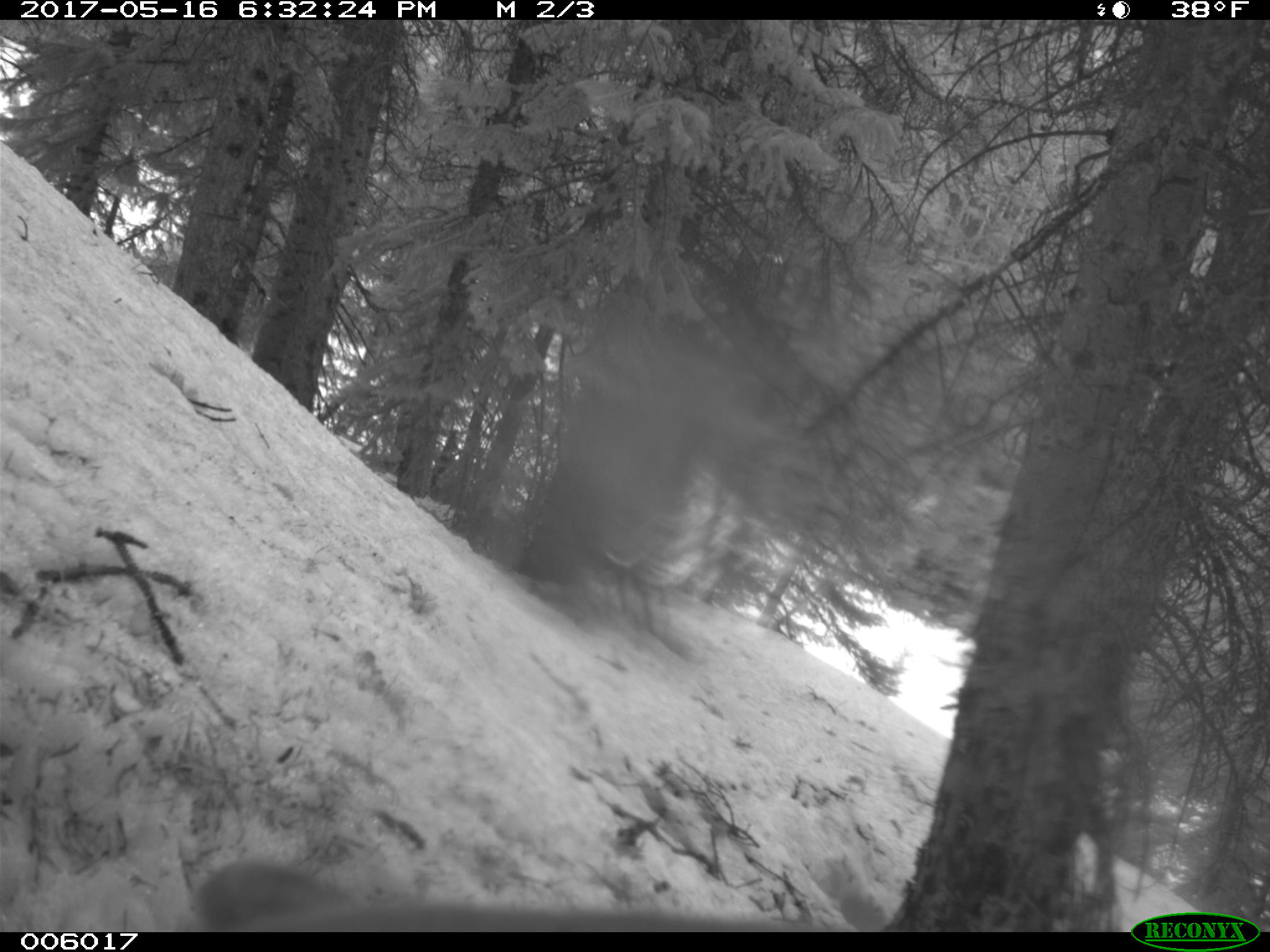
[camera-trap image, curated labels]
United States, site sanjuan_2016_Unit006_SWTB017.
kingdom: Animalia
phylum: Chordata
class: Mammalia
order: Carnivora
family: Ursidae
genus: Ursus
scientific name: Ursus americanus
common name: american black bear